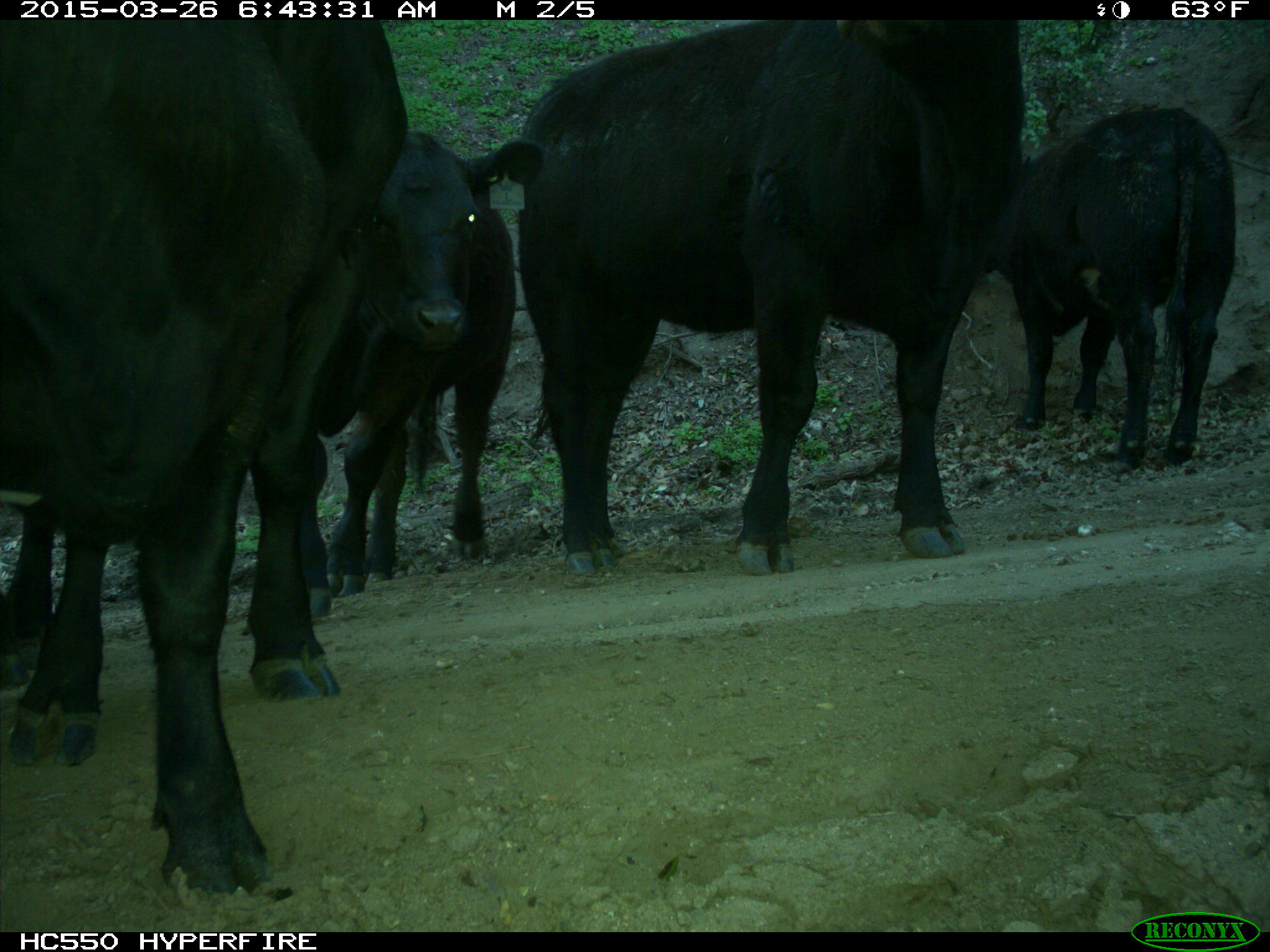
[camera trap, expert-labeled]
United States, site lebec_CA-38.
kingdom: Animalia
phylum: Chordata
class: Mammalia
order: Artiodactyla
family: Bovidae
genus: Bos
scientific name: Bos taurus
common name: domestic cow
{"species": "Bos taurus (domestic cow)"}